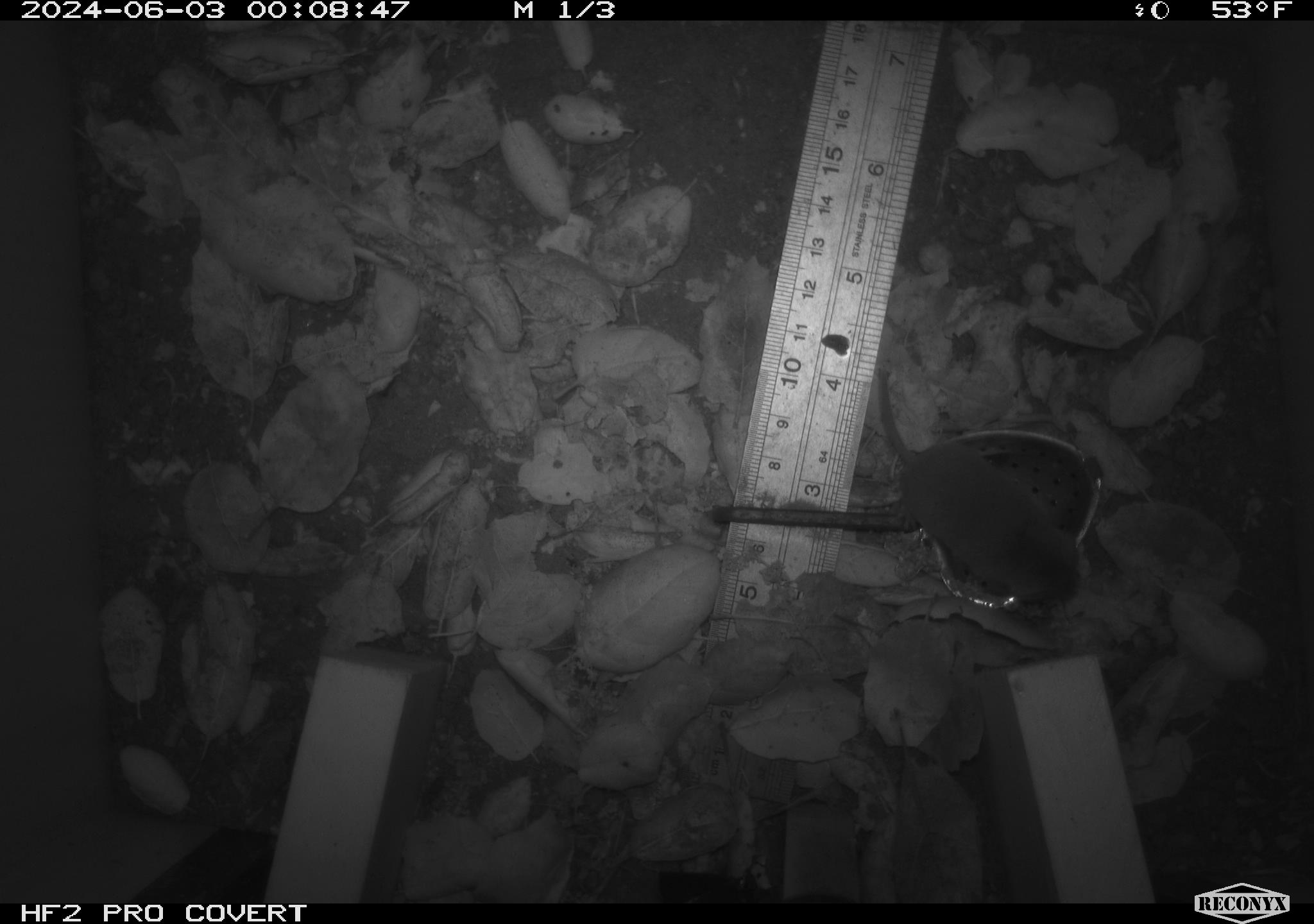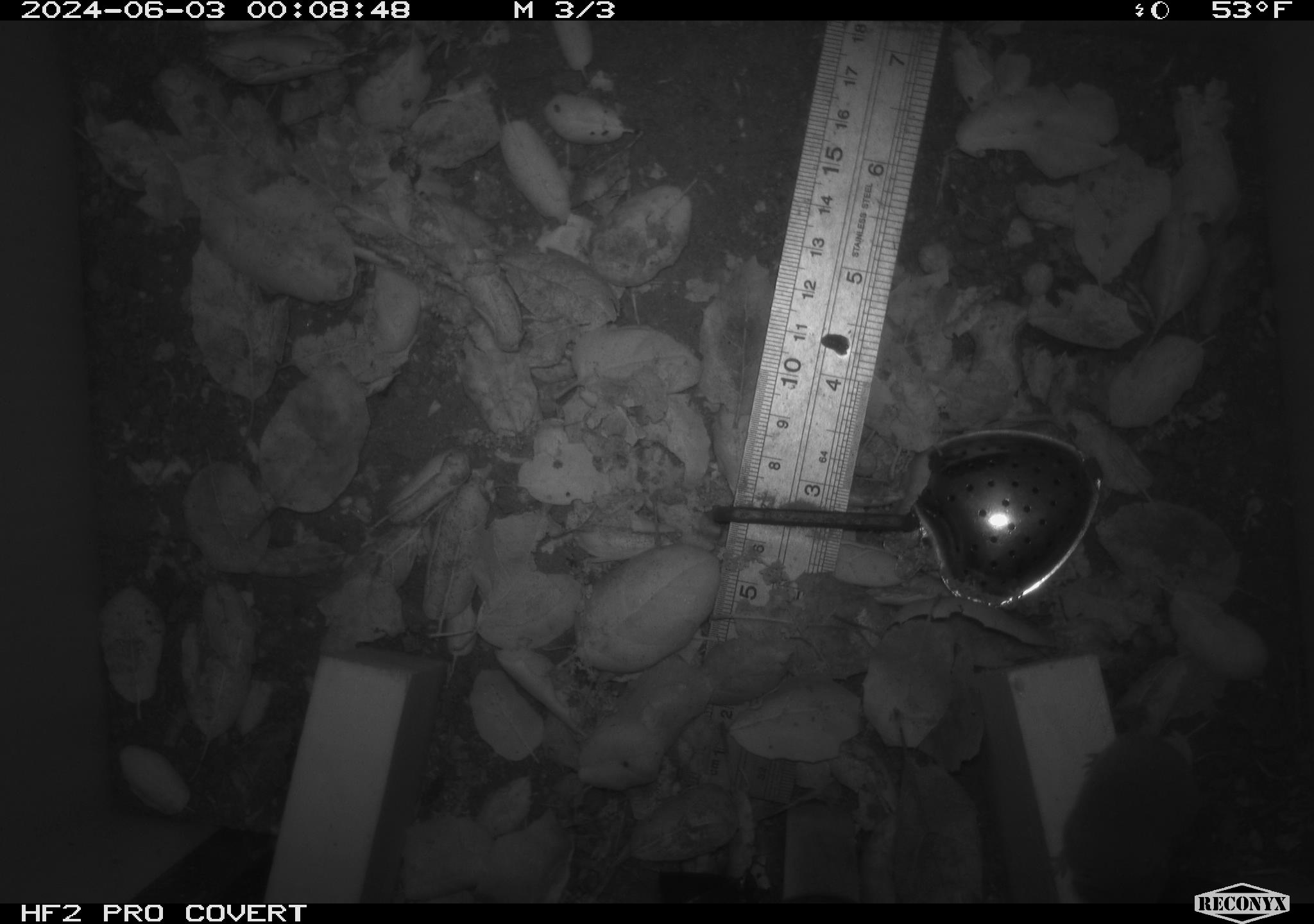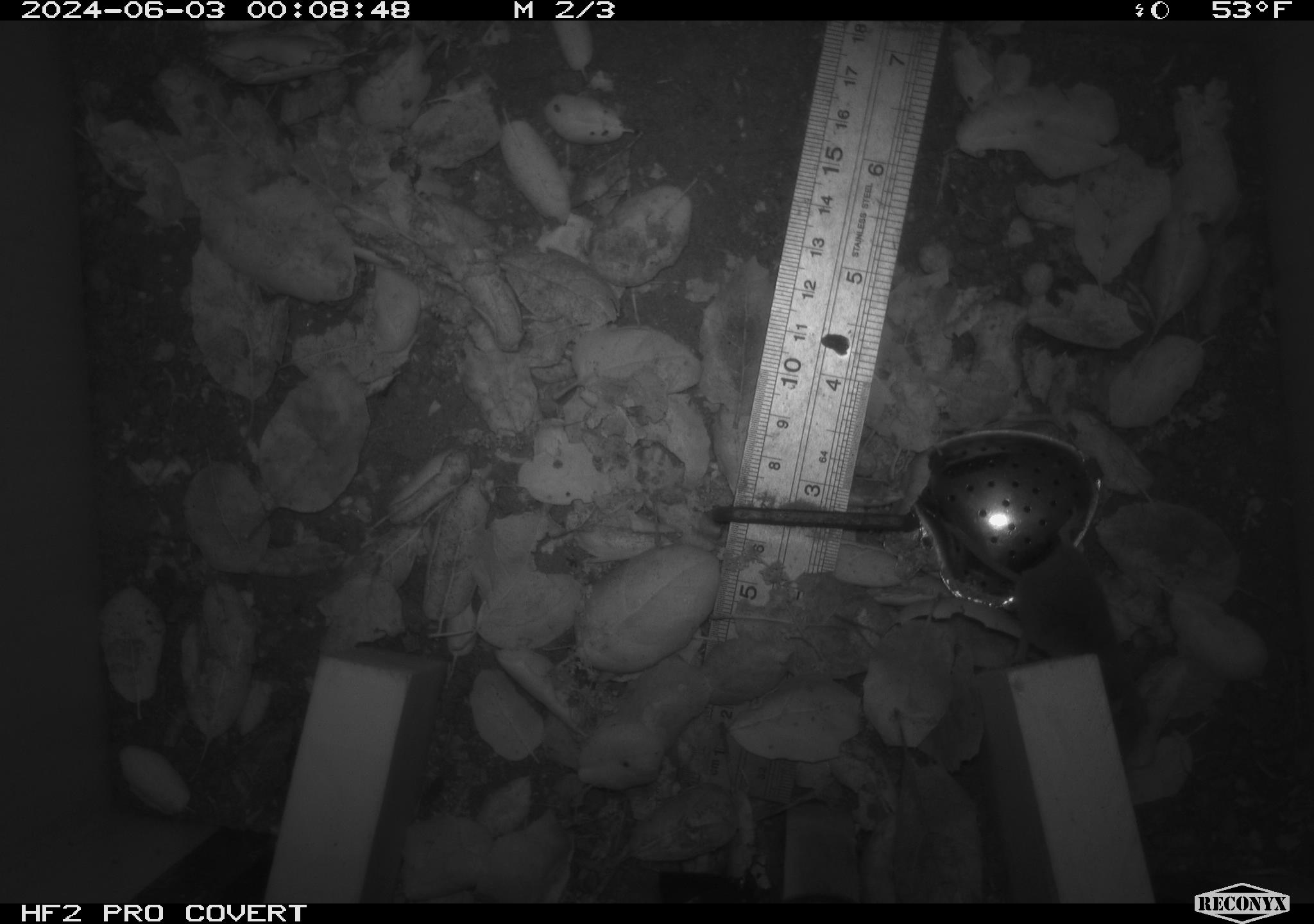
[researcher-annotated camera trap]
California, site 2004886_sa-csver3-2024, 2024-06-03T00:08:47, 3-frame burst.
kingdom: Animalia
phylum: Chordata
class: Mammalia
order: Rodentia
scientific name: Rodentia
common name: rodent